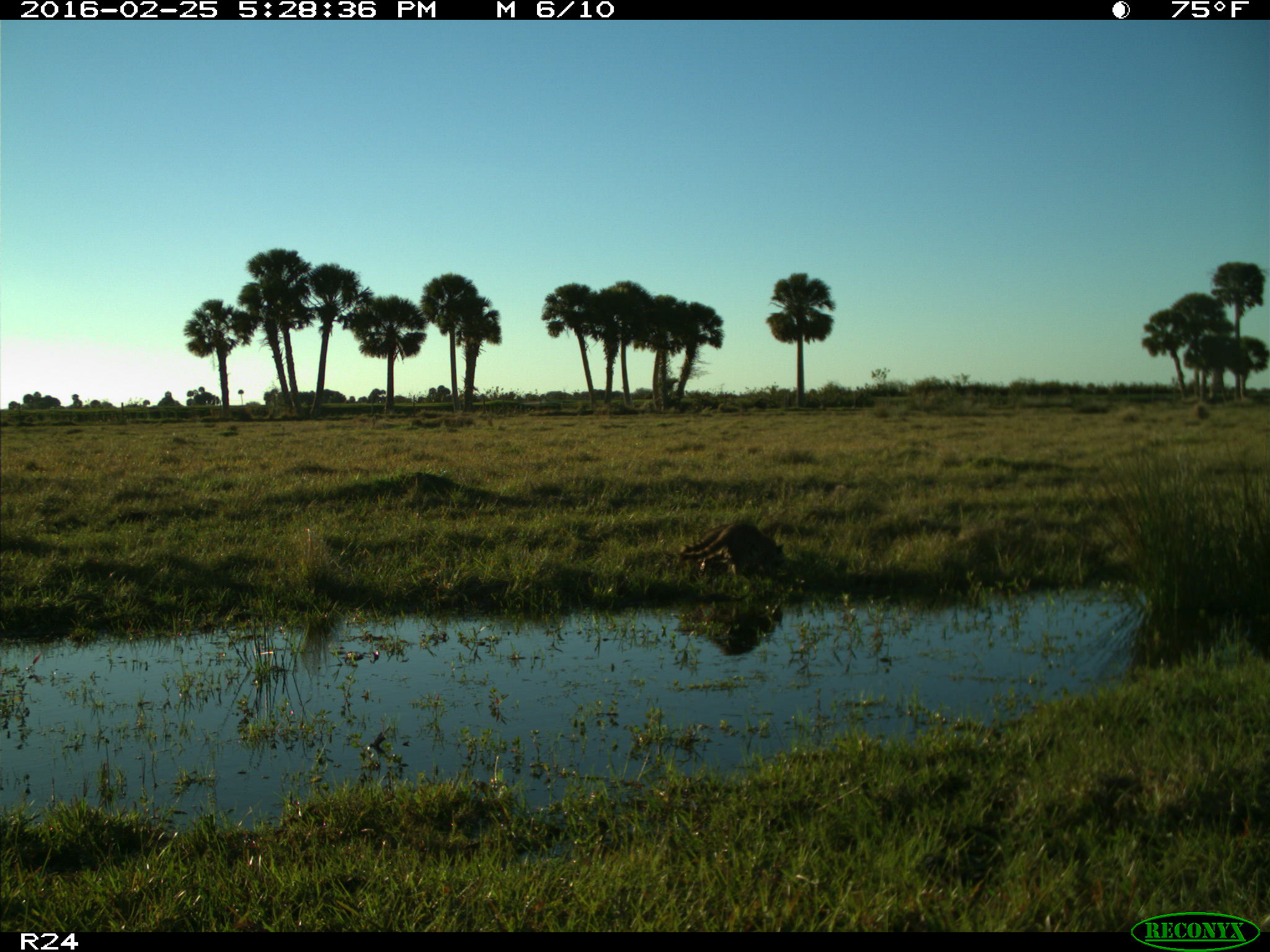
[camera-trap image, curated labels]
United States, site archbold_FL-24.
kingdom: Animalia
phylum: Chordata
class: Mammalia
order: Carnivora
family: Procyonidae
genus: Procyon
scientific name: Procyon lotor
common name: common raccoon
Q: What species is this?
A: Procyon lotor (common raccoon).